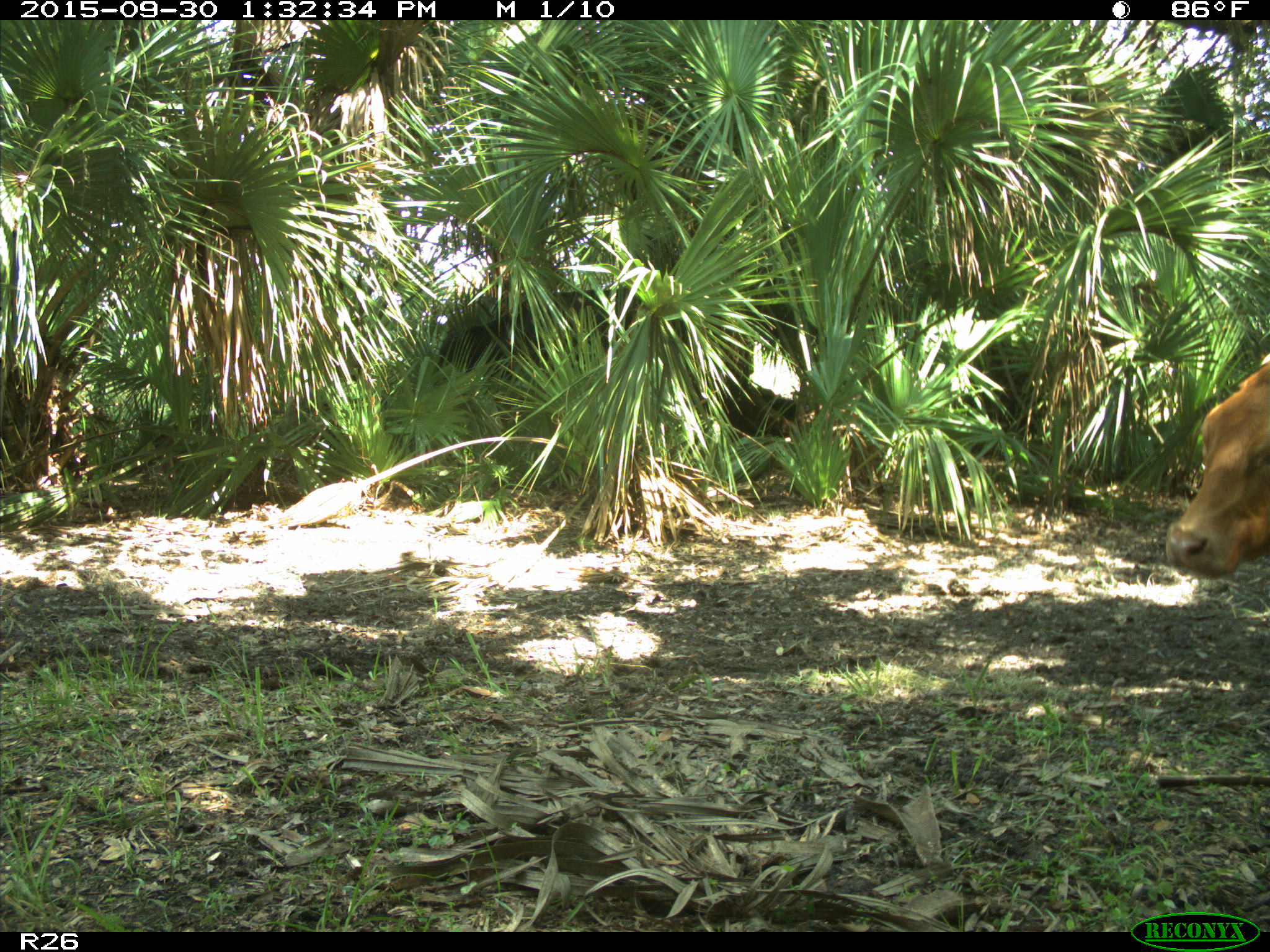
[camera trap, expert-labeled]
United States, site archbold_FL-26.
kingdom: Animalia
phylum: Chordata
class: Mammalia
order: Artiodactyla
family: Bovidae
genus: Bos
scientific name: Bos taurus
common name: domestic cow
Bos taurus (domestic cow).